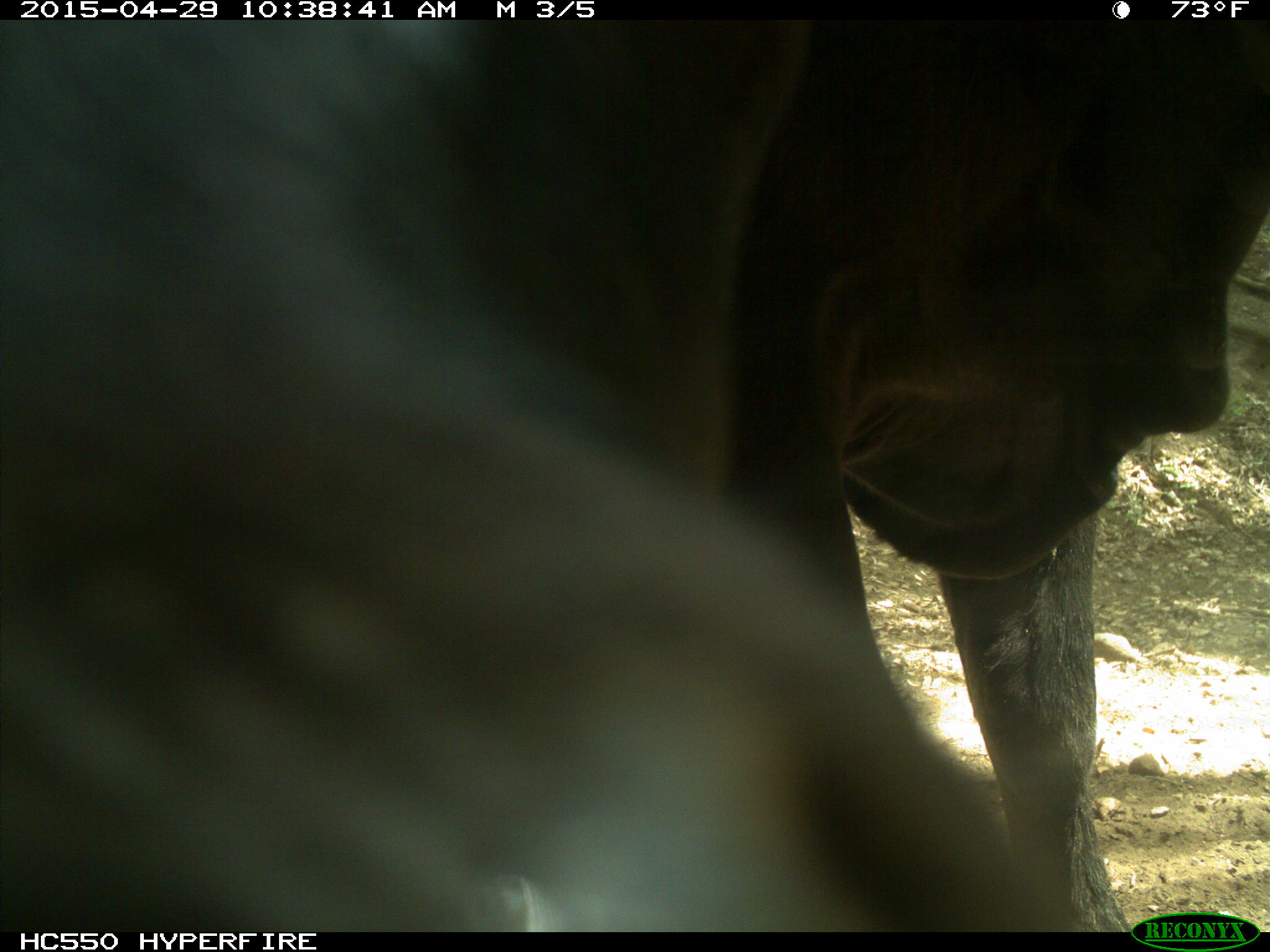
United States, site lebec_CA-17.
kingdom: Animalia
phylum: Chordata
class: Mammalia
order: Artiodactyla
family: Bovidae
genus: Bos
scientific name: Bos taurus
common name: domestic cow